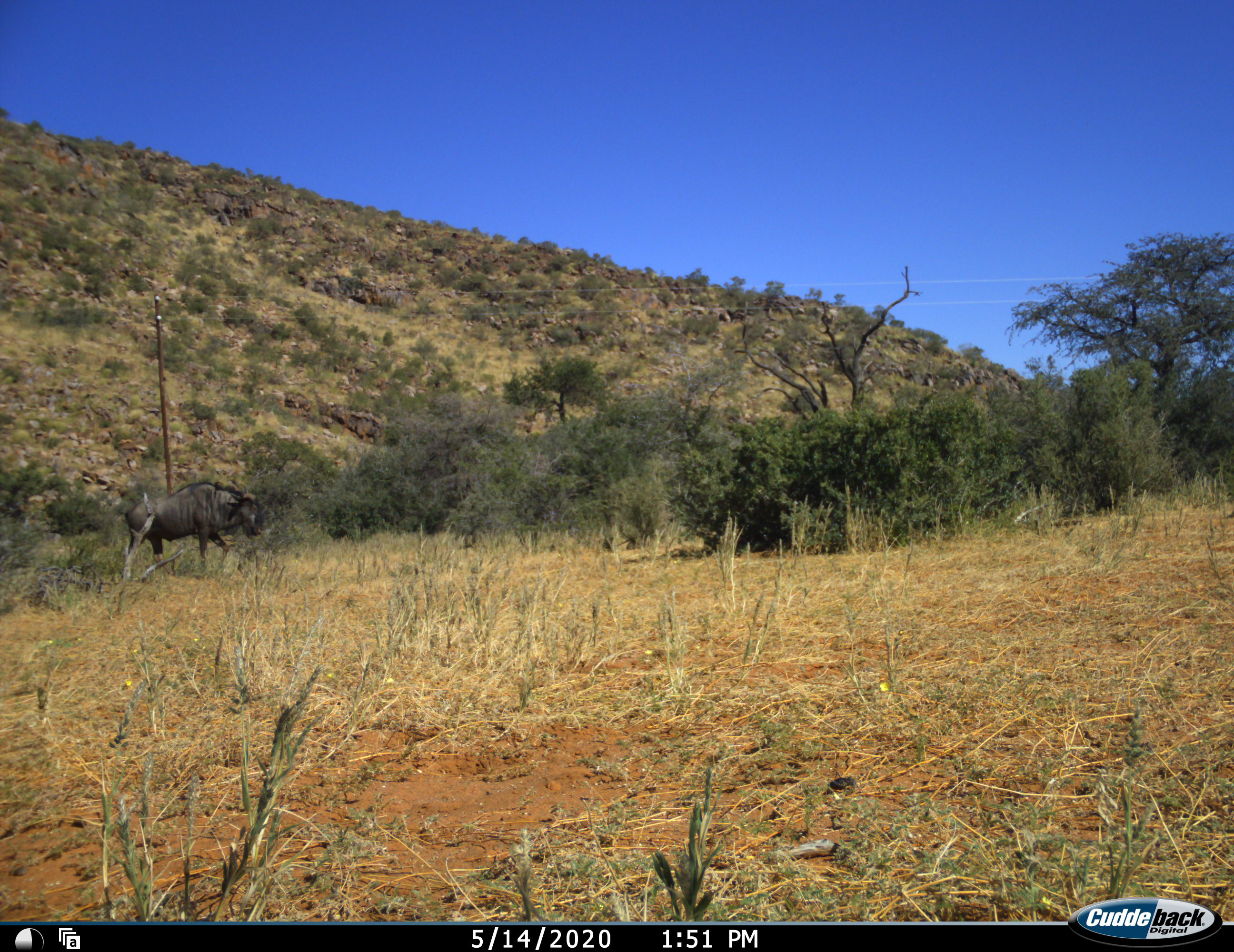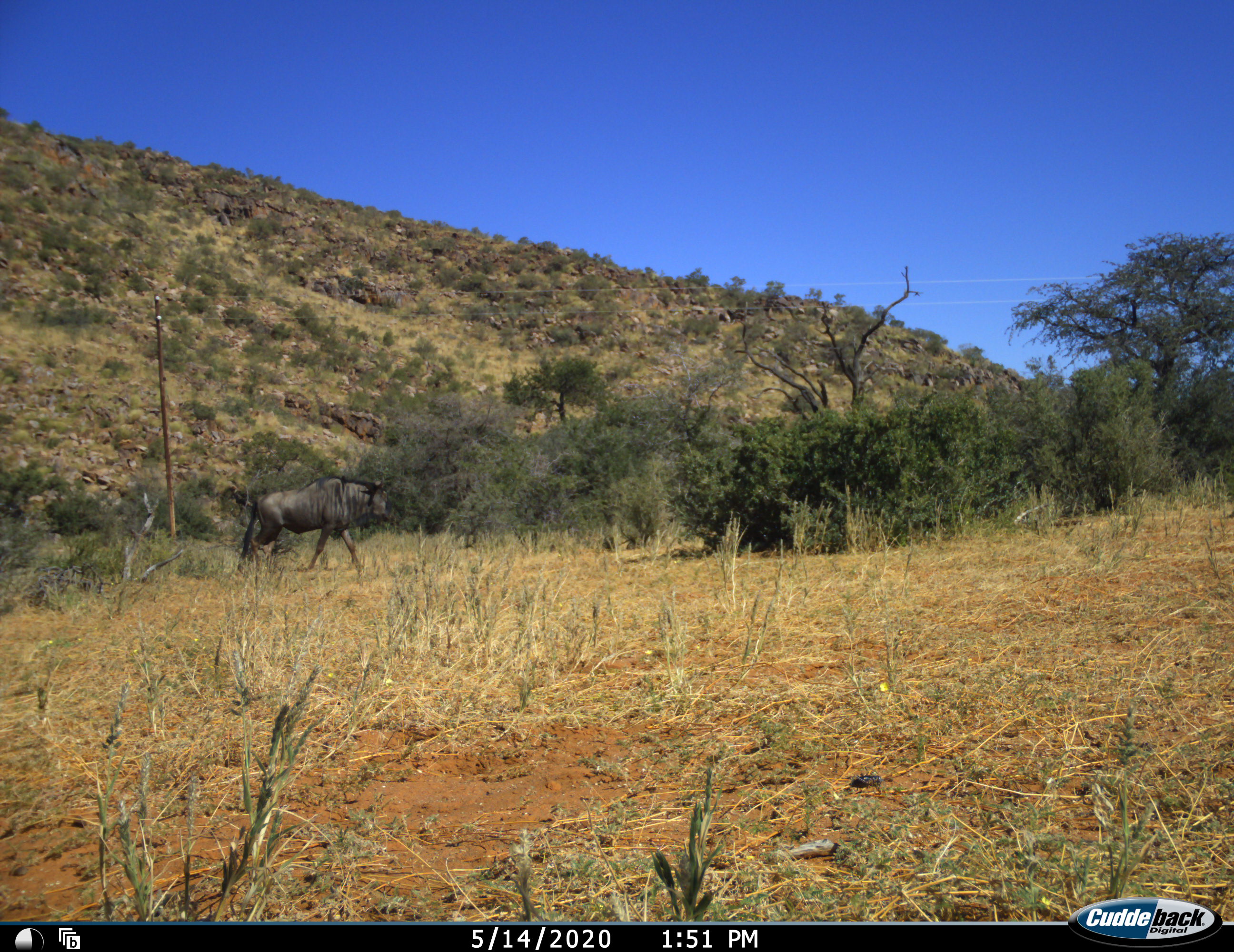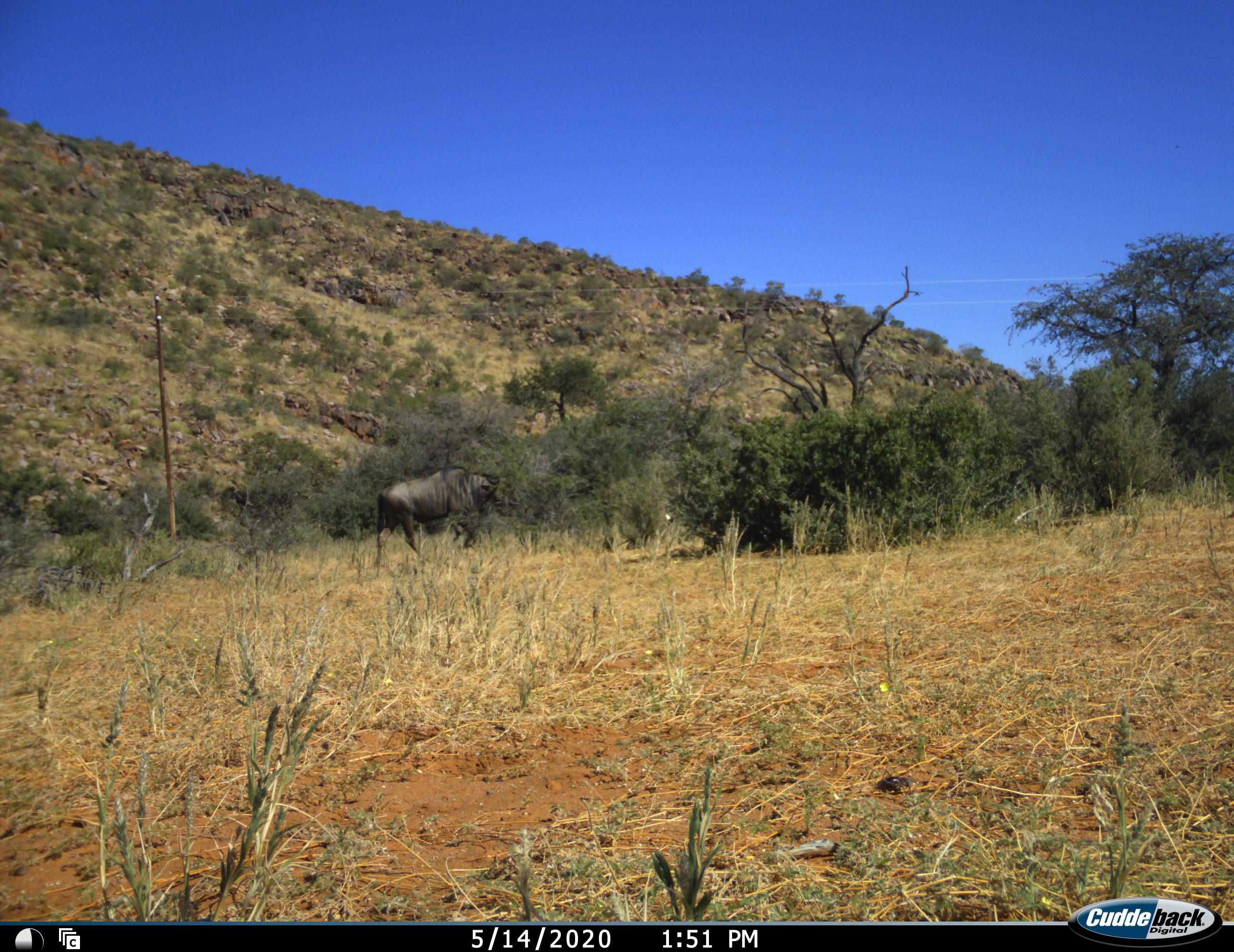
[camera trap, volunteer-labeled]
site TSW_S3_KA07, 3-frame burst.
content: unidentified animal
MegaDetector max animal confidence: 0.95